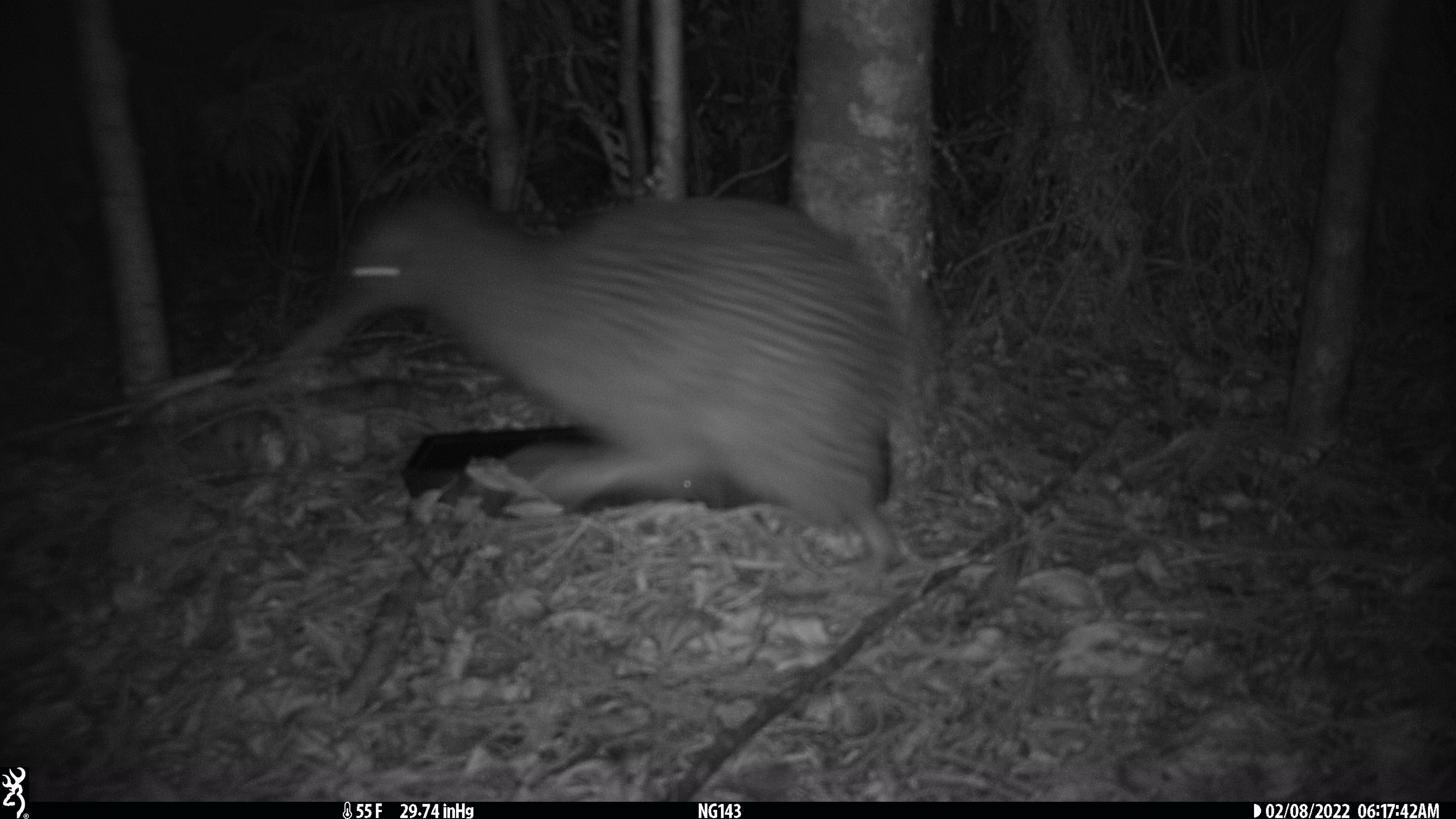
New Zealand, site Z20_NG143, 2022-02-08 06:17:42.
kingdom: Animalia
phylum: Chordata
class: Aves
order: Apterygiformes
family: Apterygidae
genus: Apteryx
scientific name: Apteryx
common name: kiwi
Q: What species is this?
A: Kiwi (Apteryx).